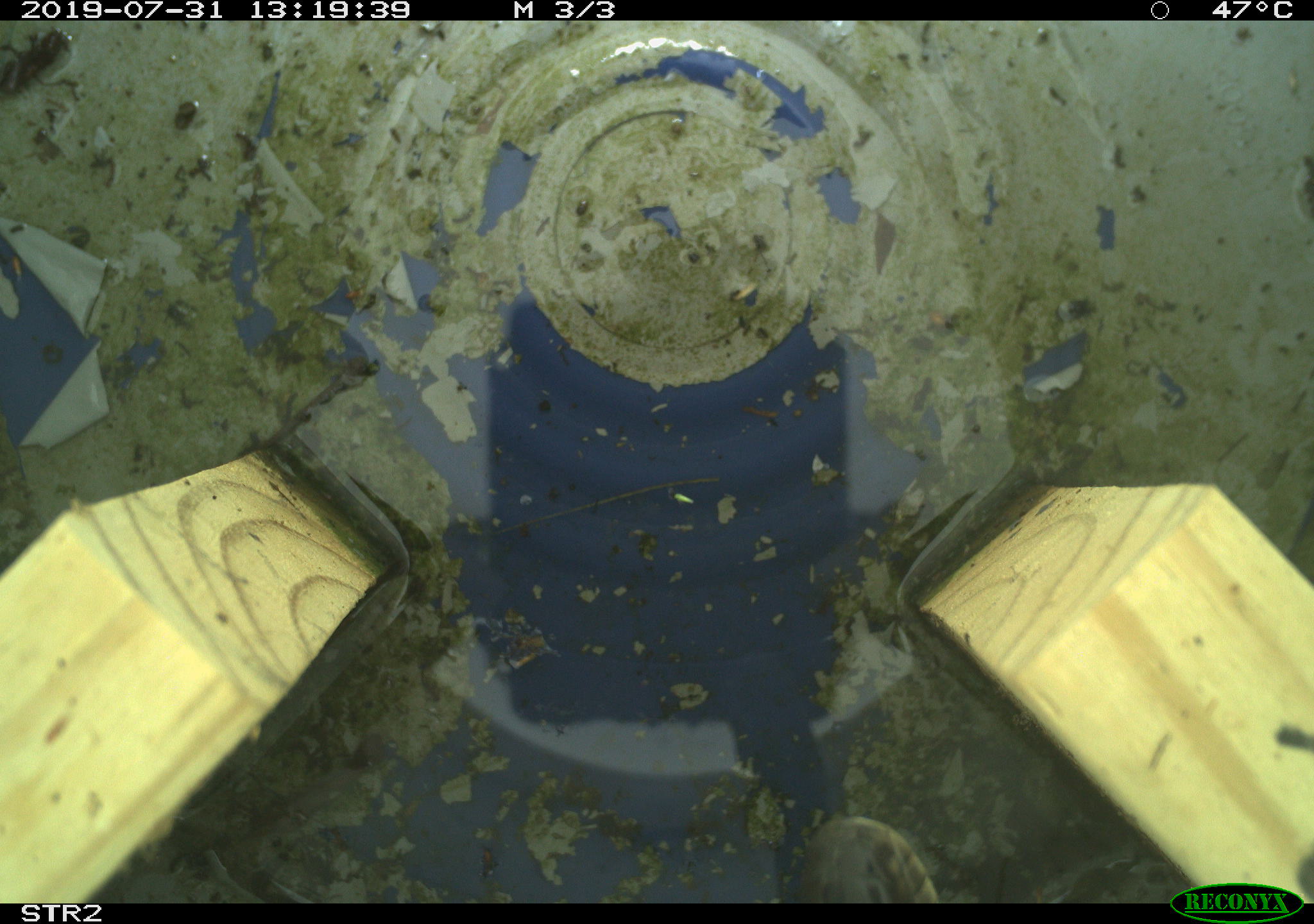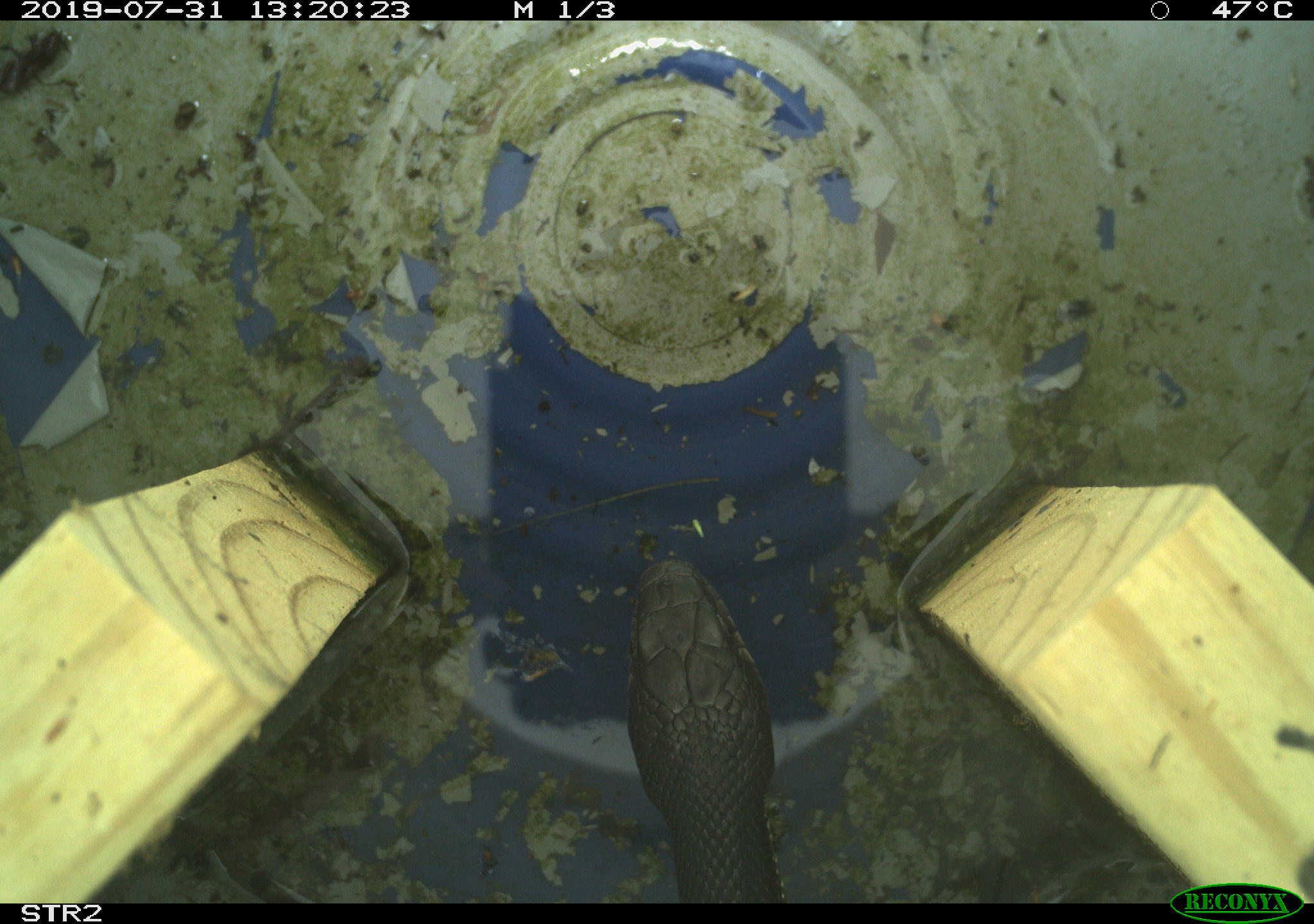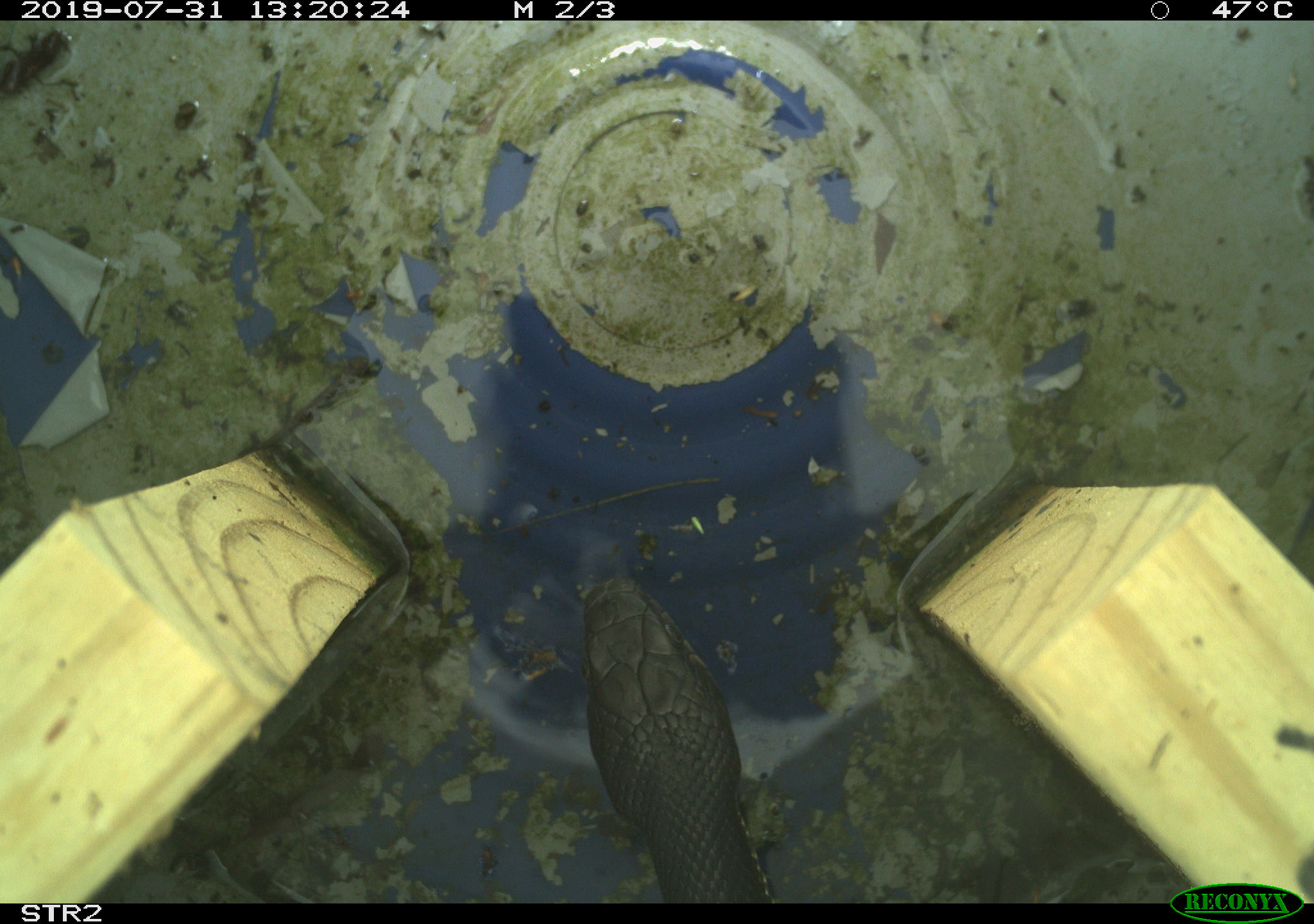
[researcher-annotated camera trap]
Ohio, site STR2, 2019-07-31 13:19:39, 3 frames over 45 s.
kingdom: Animalia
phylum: Chordata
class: Reptilia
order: Squamata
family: Colubridae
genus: Pantherophis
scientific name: Pantherophis spiloides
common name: gray ratsnake